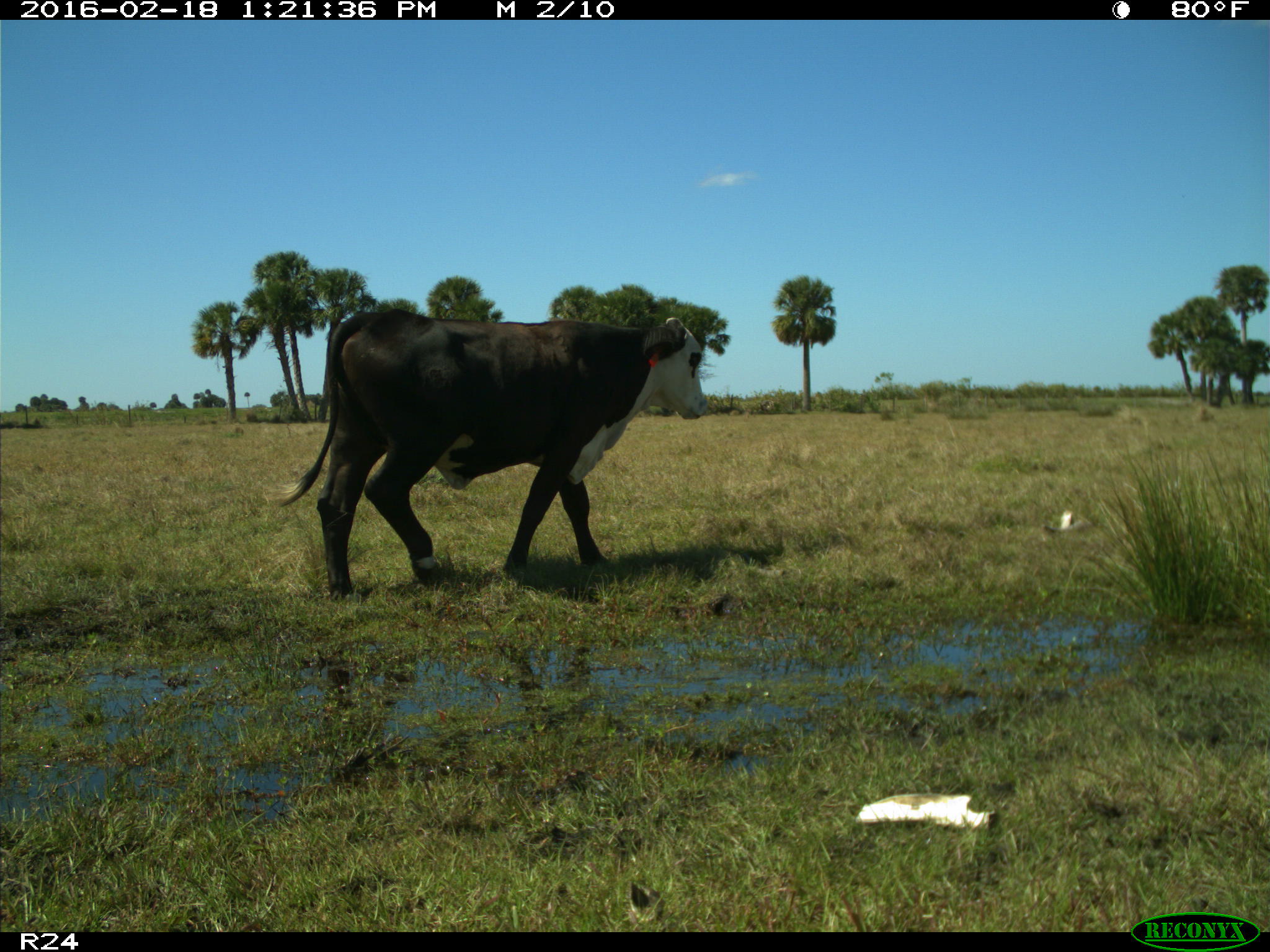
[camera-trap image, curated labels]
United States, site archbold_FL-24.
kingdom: Animalia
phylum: Chordata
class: Mammalia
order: Artiodactyla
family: Bovidae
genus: Bos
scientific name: Bos taurus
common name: domestic cow